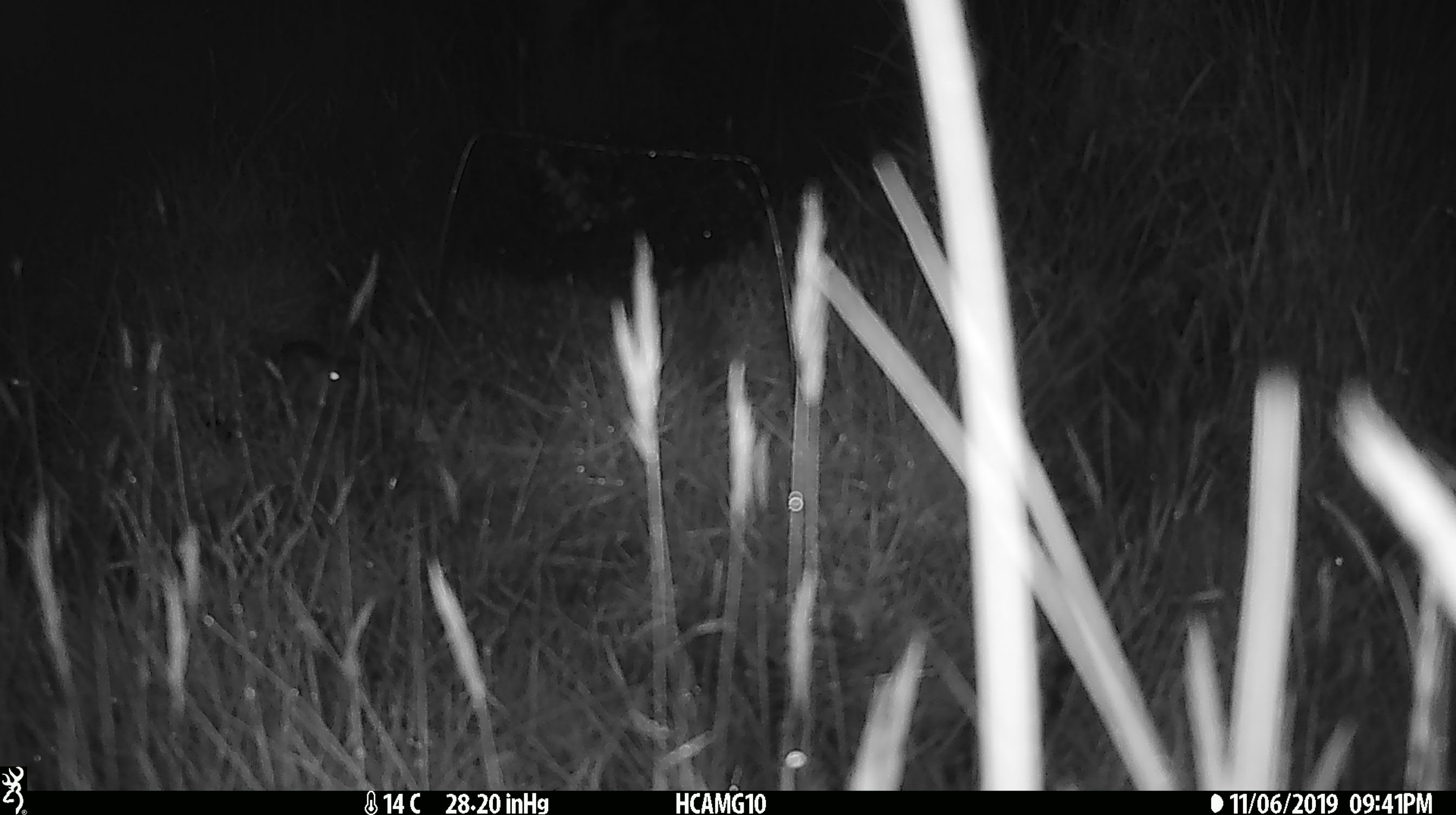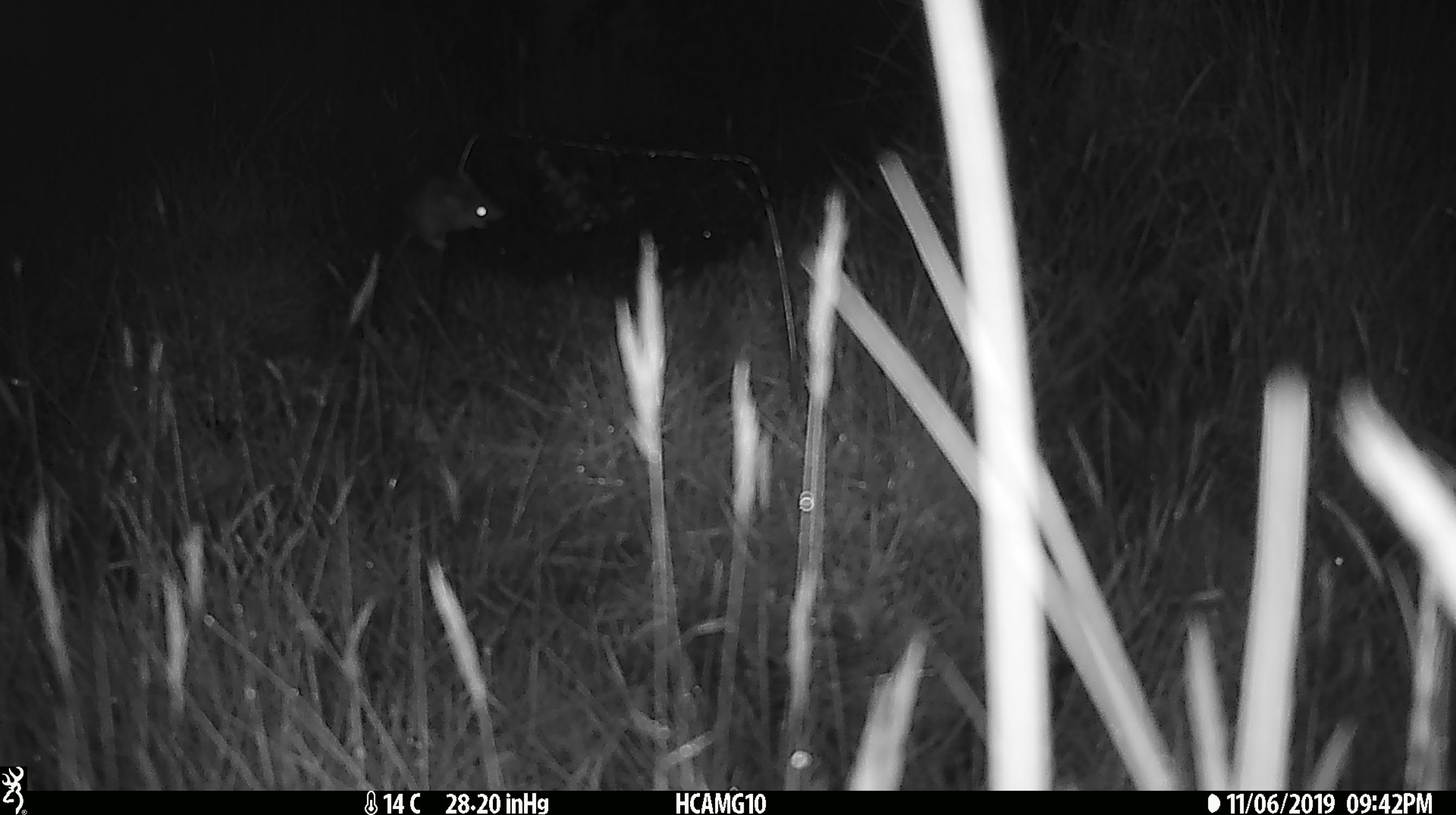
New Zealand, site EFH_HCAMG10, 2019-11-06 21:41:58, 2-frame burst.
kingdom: Animalia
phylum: Chordata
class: Mammalia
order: Rodentia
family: Muridae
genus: Mus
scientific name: Mus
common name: mouse